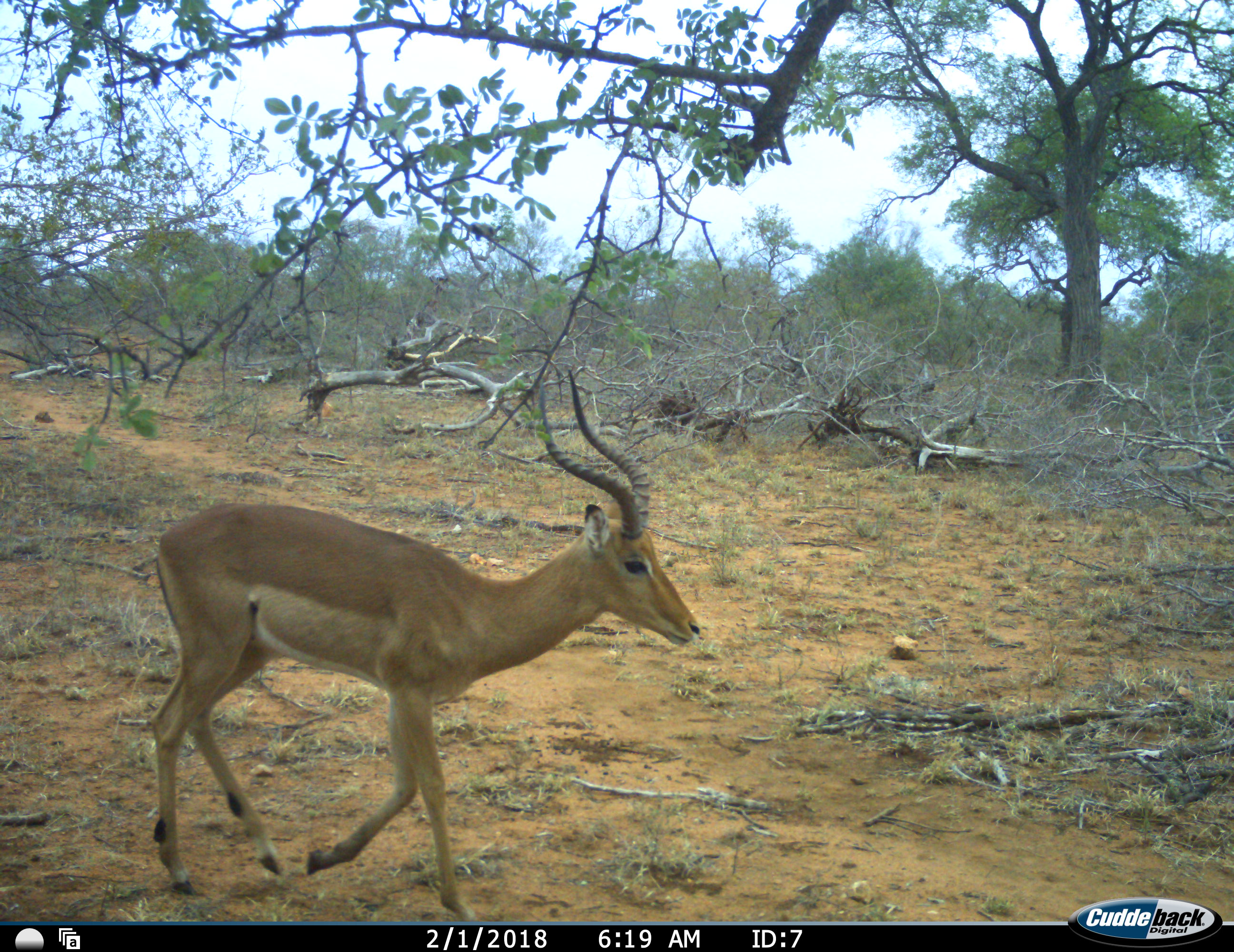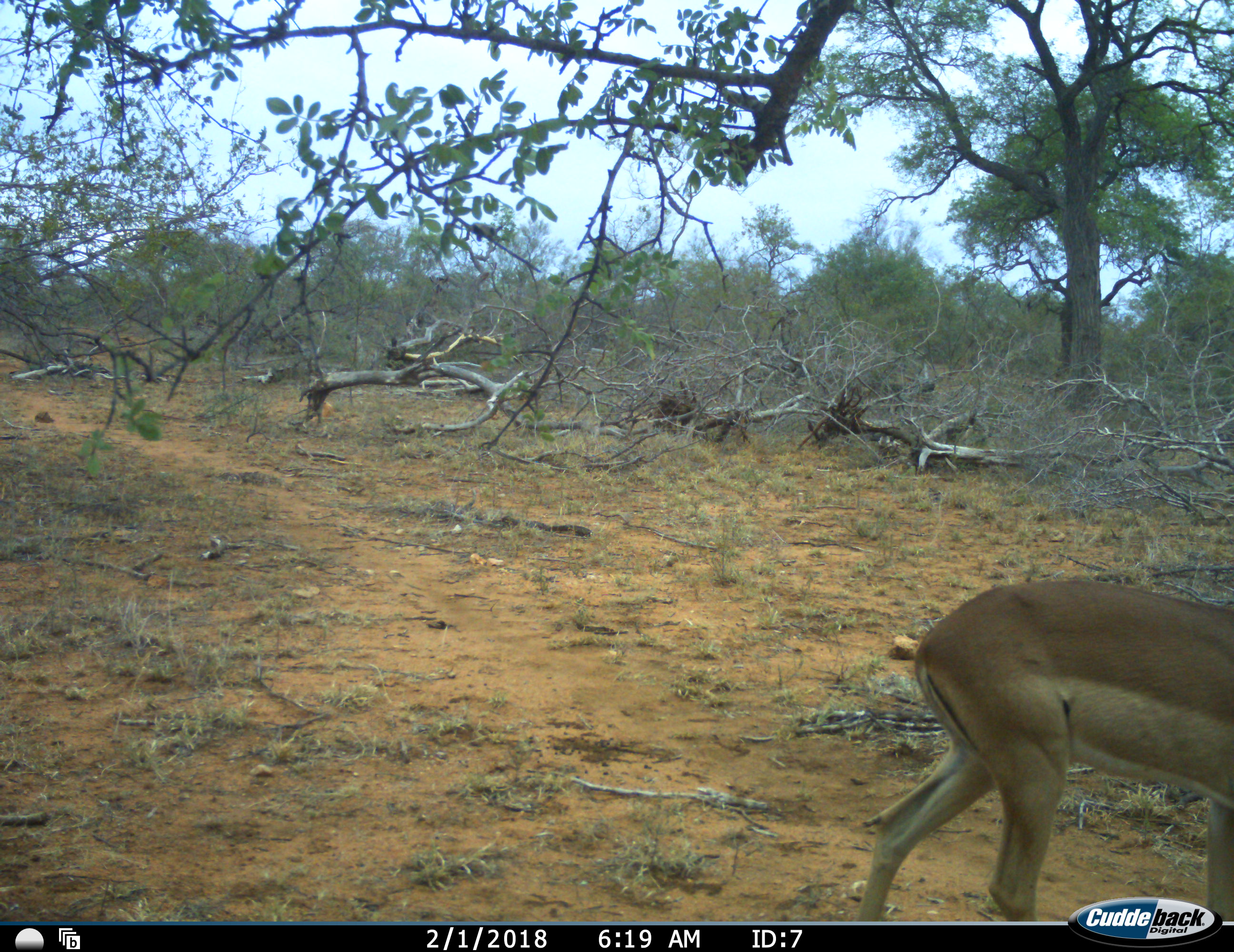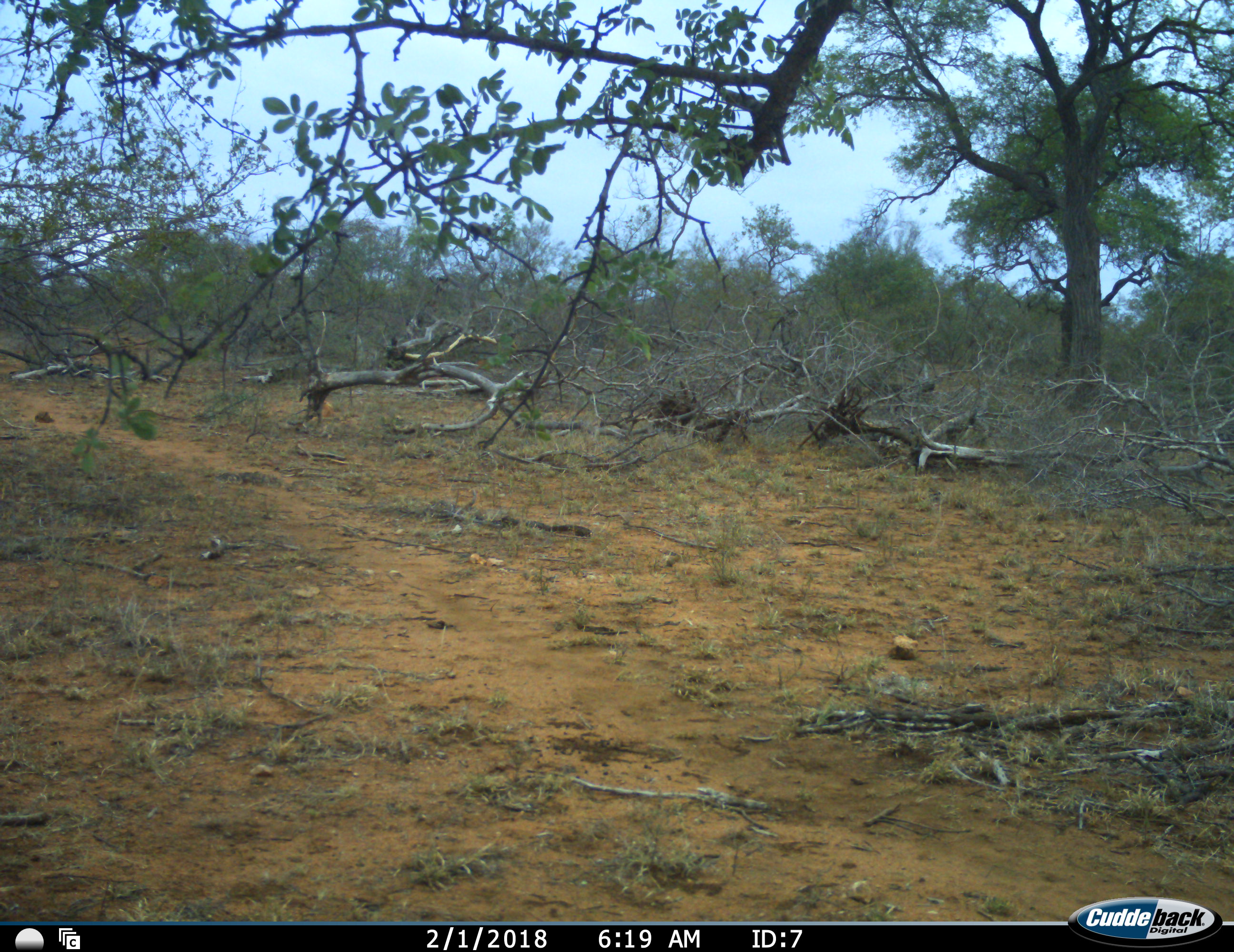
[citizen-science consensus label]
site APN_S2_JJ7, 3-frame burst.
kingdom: Animalia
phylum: Chordata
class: Mammalia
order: Artiodactyla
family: Bovidae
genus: Aepyceros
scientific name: Aepyceros melampus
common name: impala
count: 1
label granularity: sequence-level